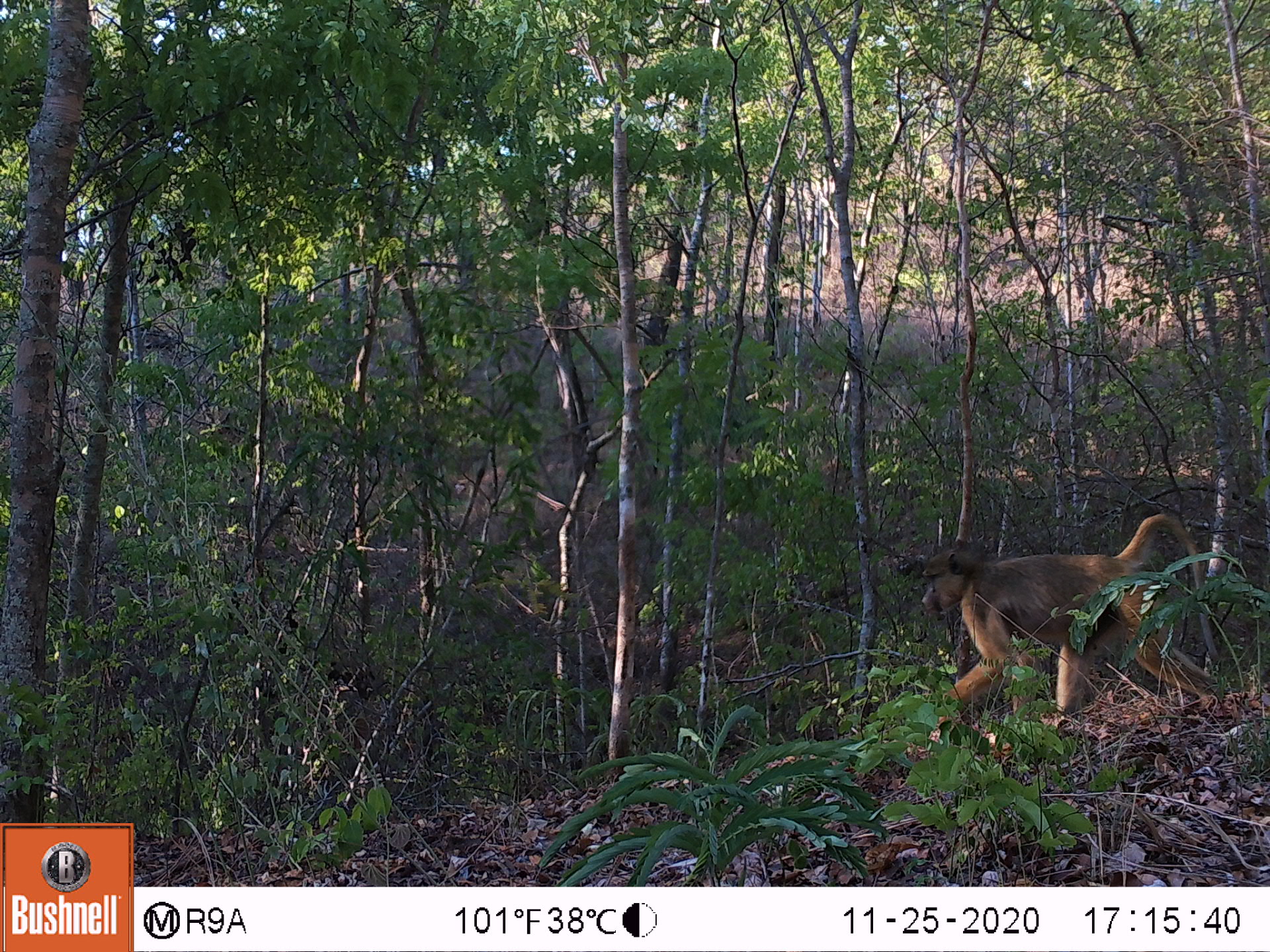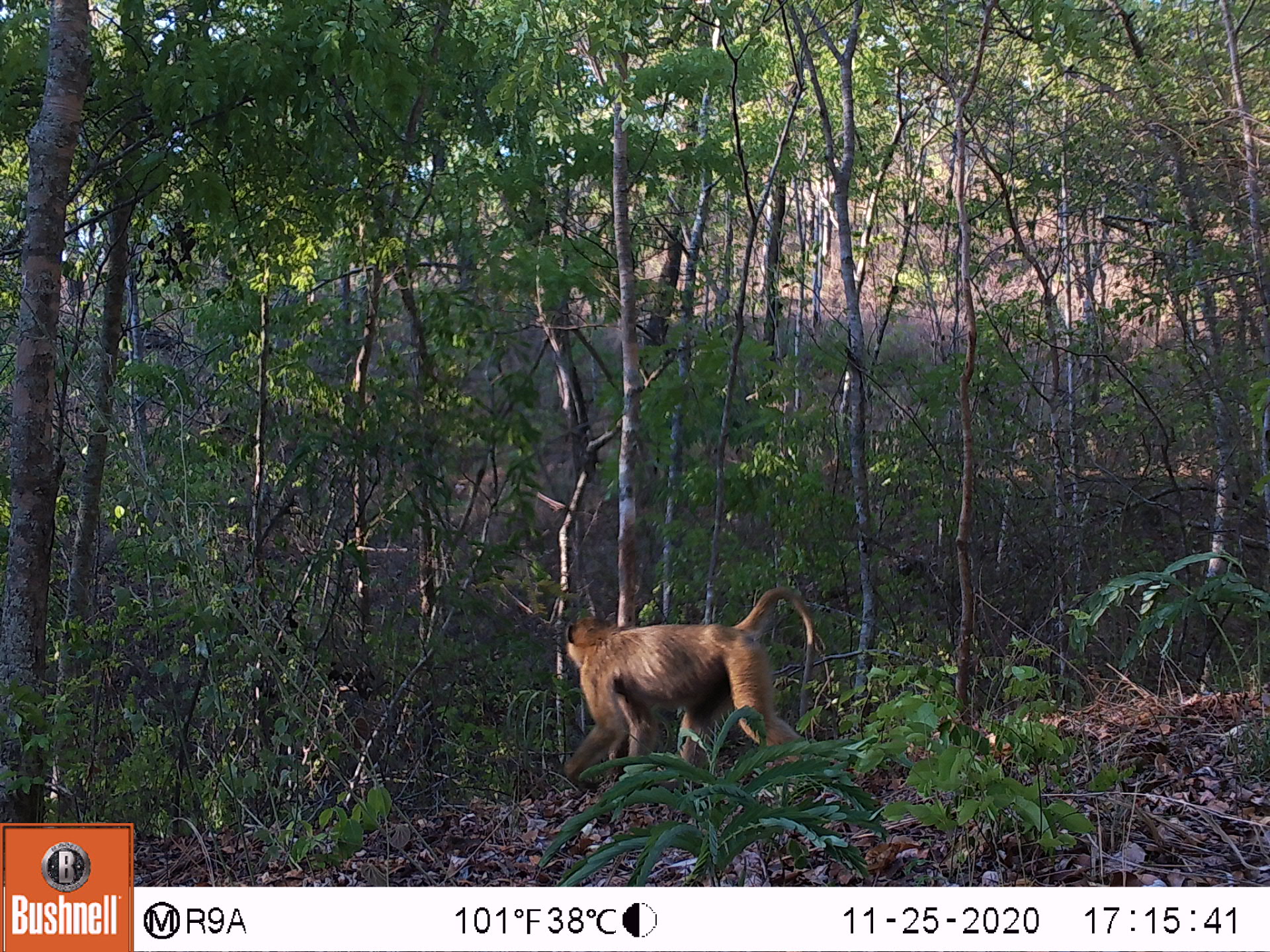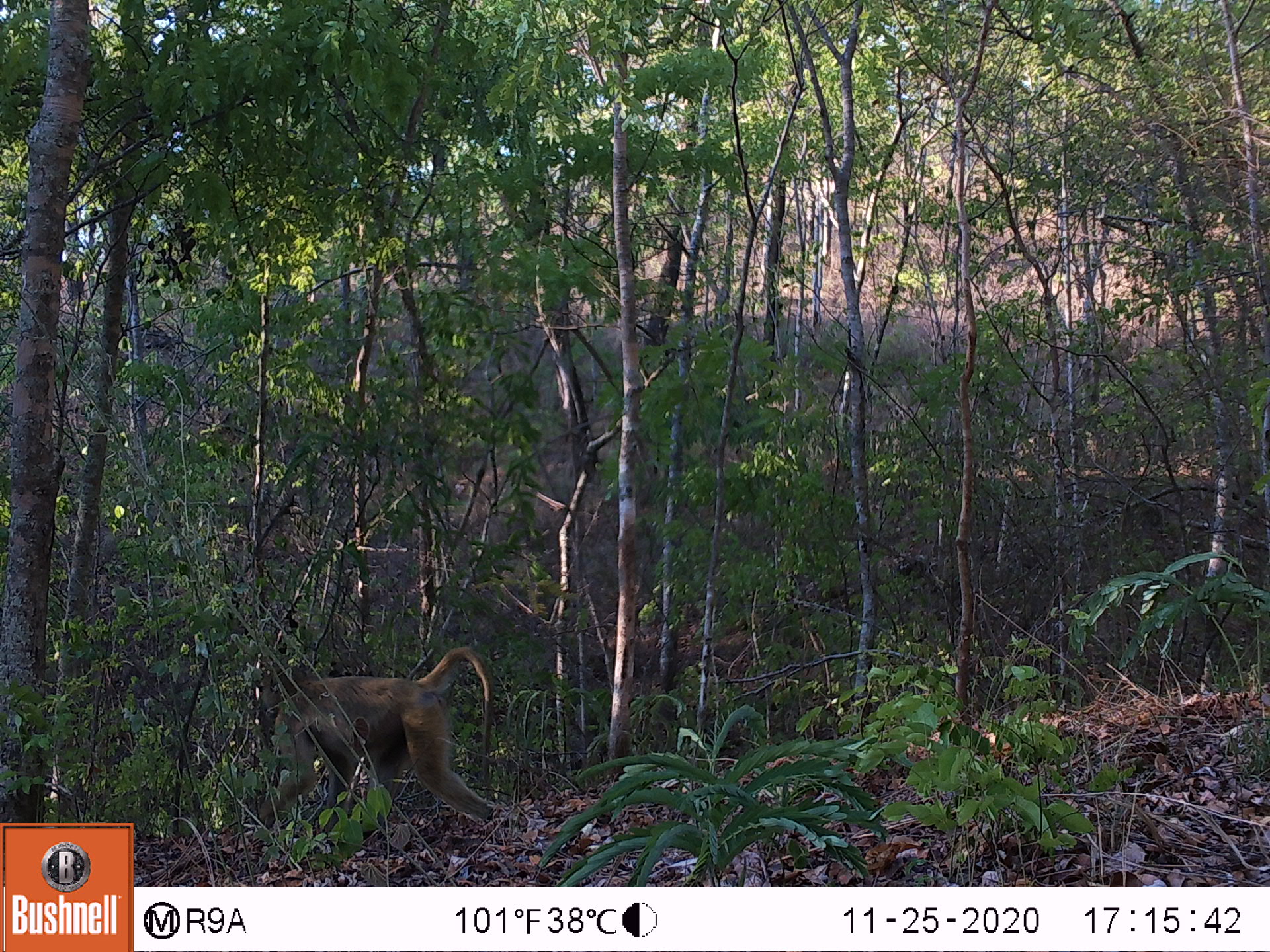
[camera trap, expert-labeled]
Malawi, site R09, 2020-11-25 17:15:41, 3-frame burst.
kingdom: Animalia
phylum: Chordata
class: Mammalia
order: Primates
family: Cercopithecidae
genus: Papio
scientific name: Papio cynocephalus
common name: yellow baboon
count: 1